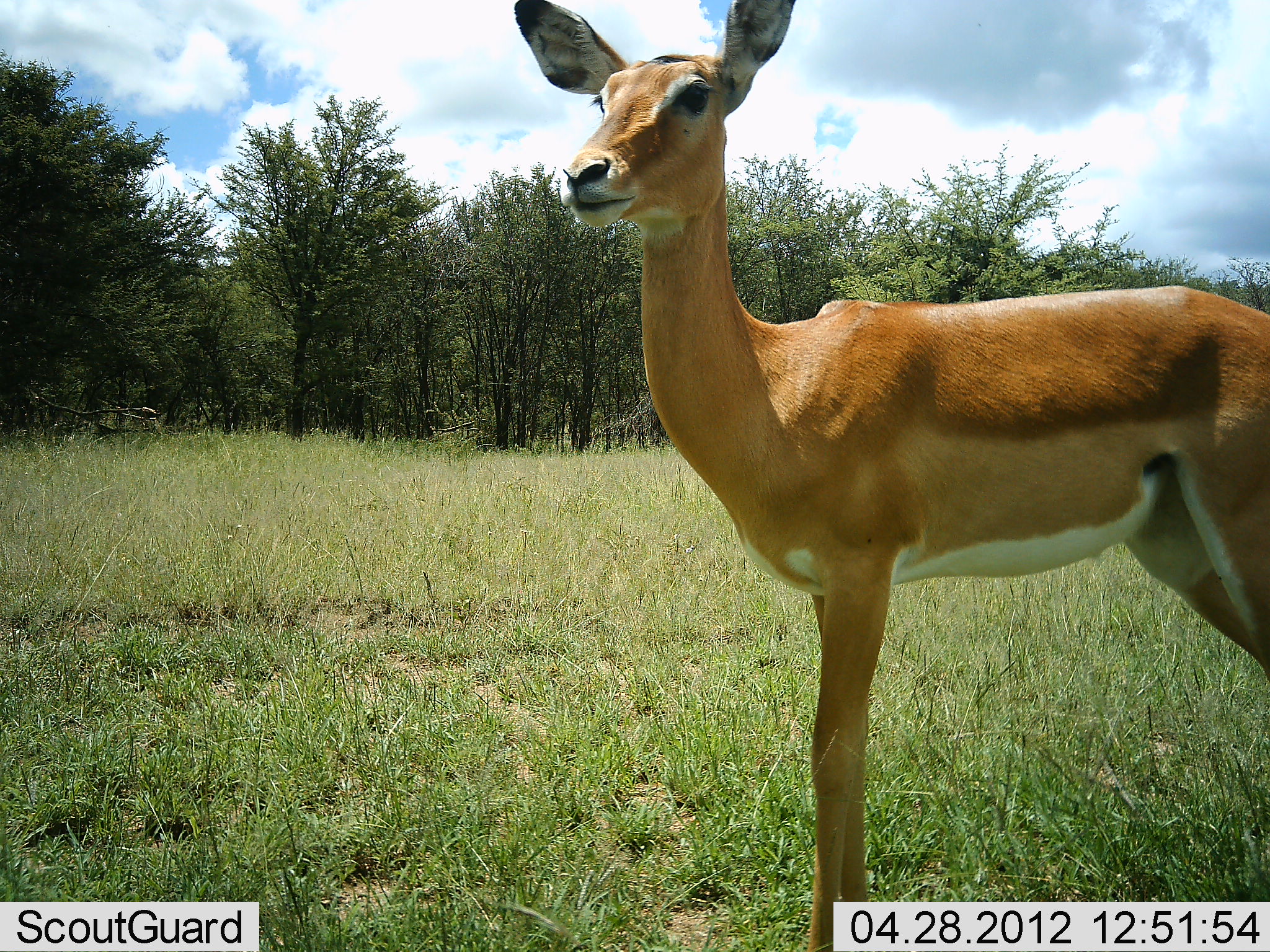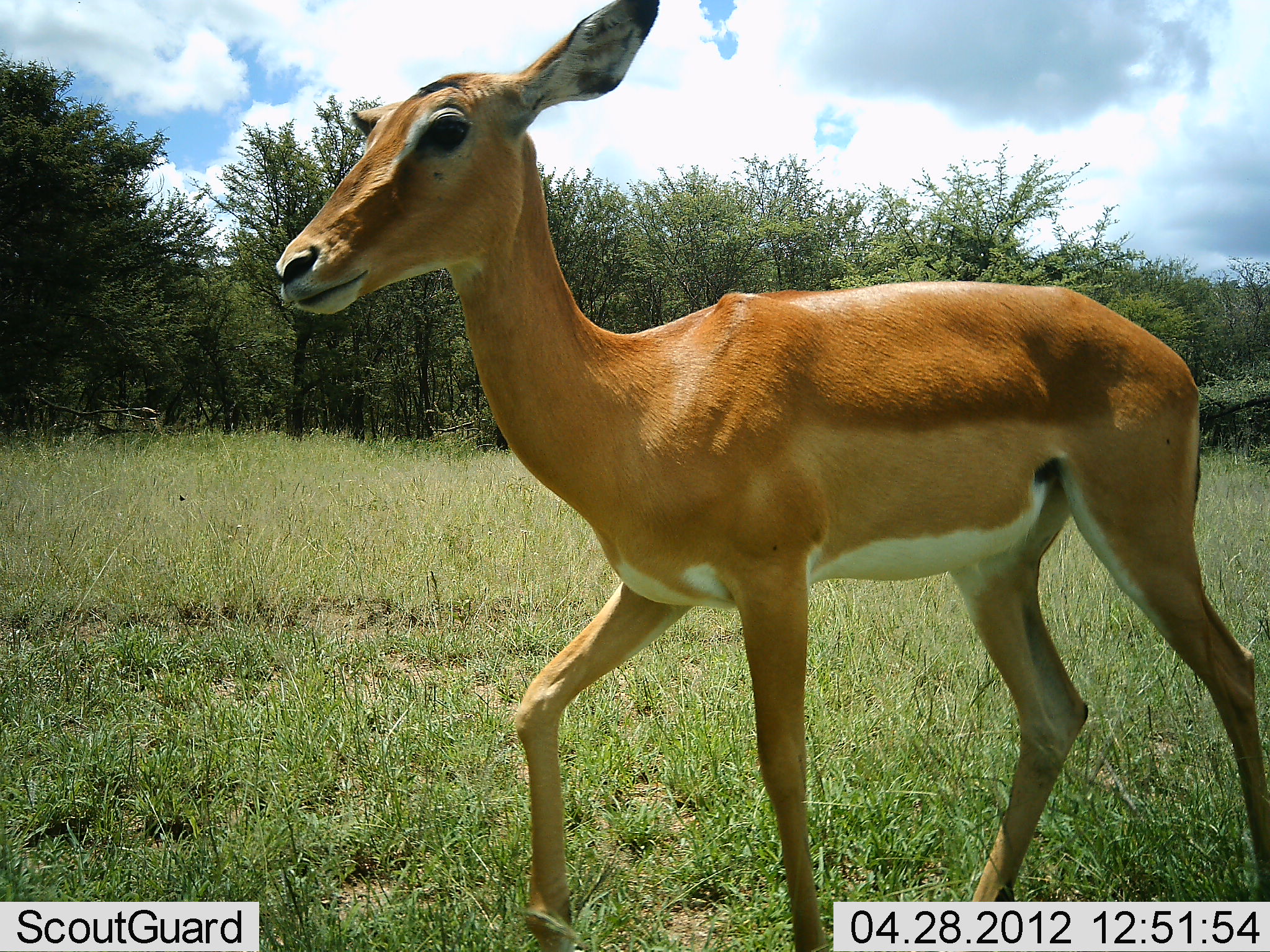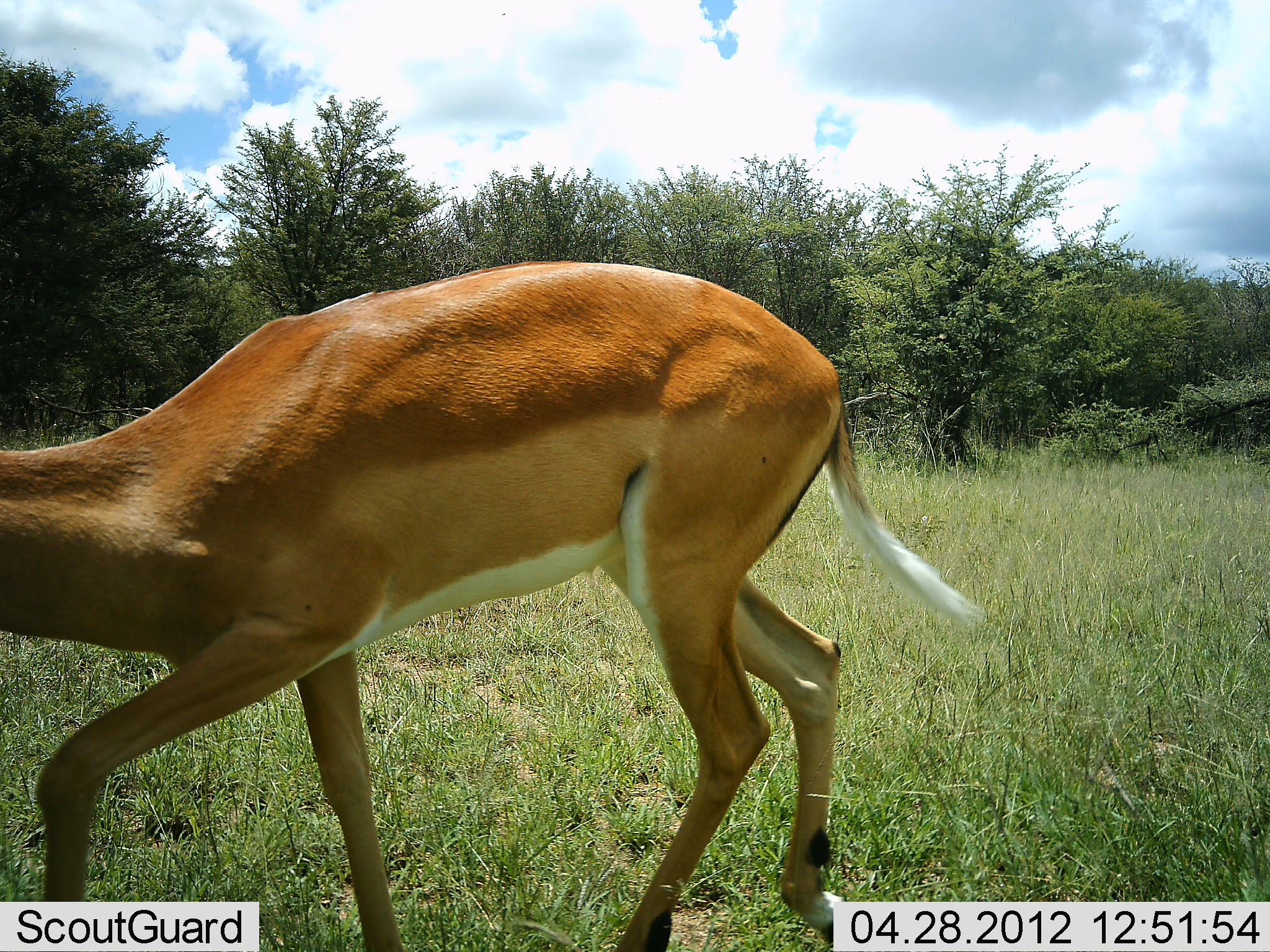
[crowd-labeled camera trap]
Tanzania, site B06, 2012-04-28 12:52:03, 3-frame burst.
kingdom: Animalia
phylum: Chordata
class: Mammalia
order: Artiodactyla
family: Bovidae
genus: Aepyceros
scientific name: Aepyceros melampus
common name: impala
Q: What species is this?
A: Impala (Aepyceros melampus).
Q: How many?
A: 1.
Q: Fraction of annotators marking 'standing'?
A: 11%.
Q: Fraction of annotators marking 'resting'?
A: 0%.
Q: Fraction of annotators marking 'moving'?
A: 95%.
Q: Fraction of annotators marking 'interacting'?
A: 0%.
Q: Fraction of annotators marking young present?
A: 5%.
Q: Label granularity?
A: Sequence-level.